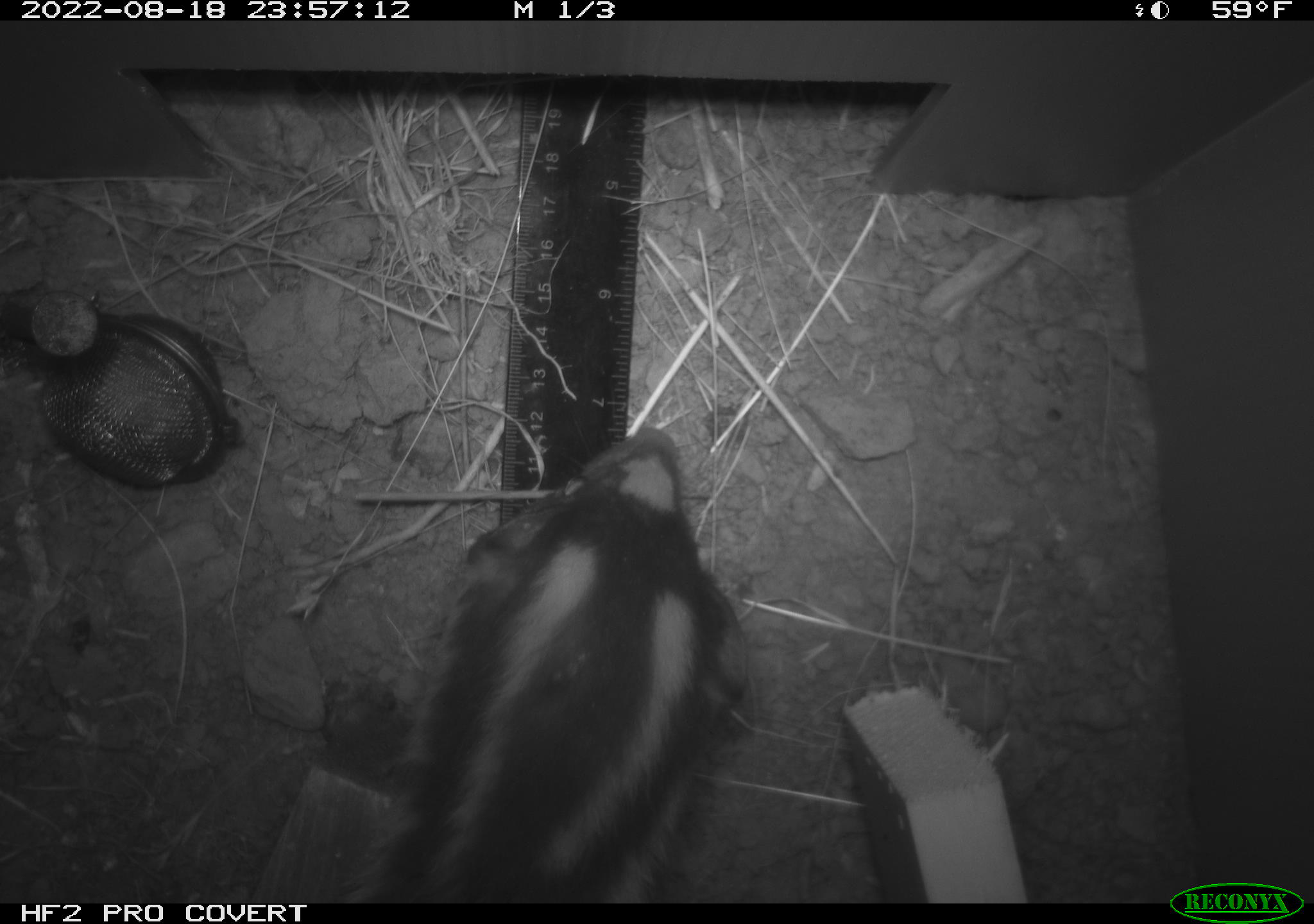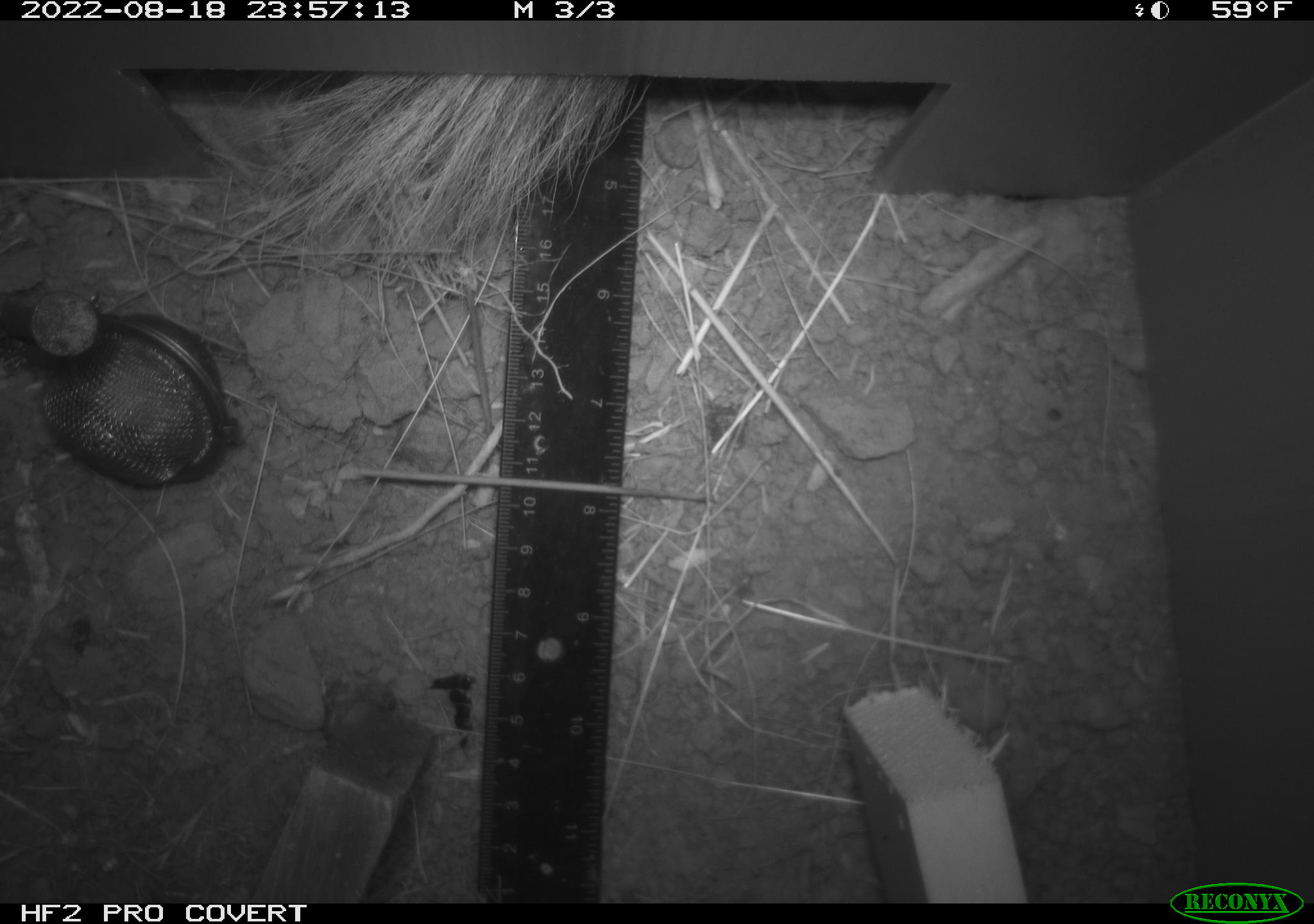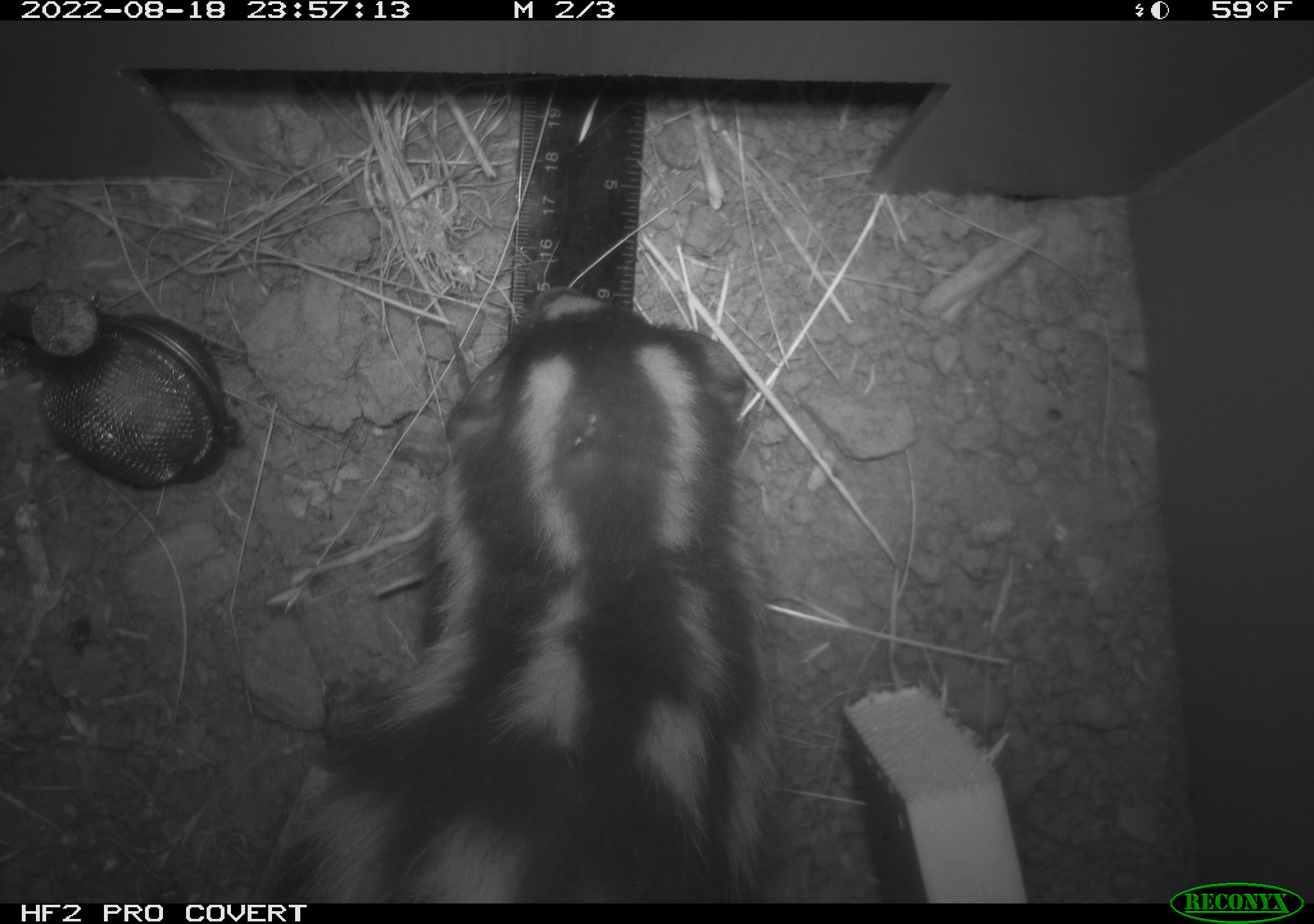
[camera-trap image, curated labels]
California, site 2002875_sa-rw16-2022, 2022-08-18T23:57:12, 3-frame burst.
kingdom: Animalia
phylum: Chordata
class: Mammalia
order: Carnivora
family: Mephitidae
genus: Spilogale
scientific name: Spilogale gracilis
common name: western spotted skunk